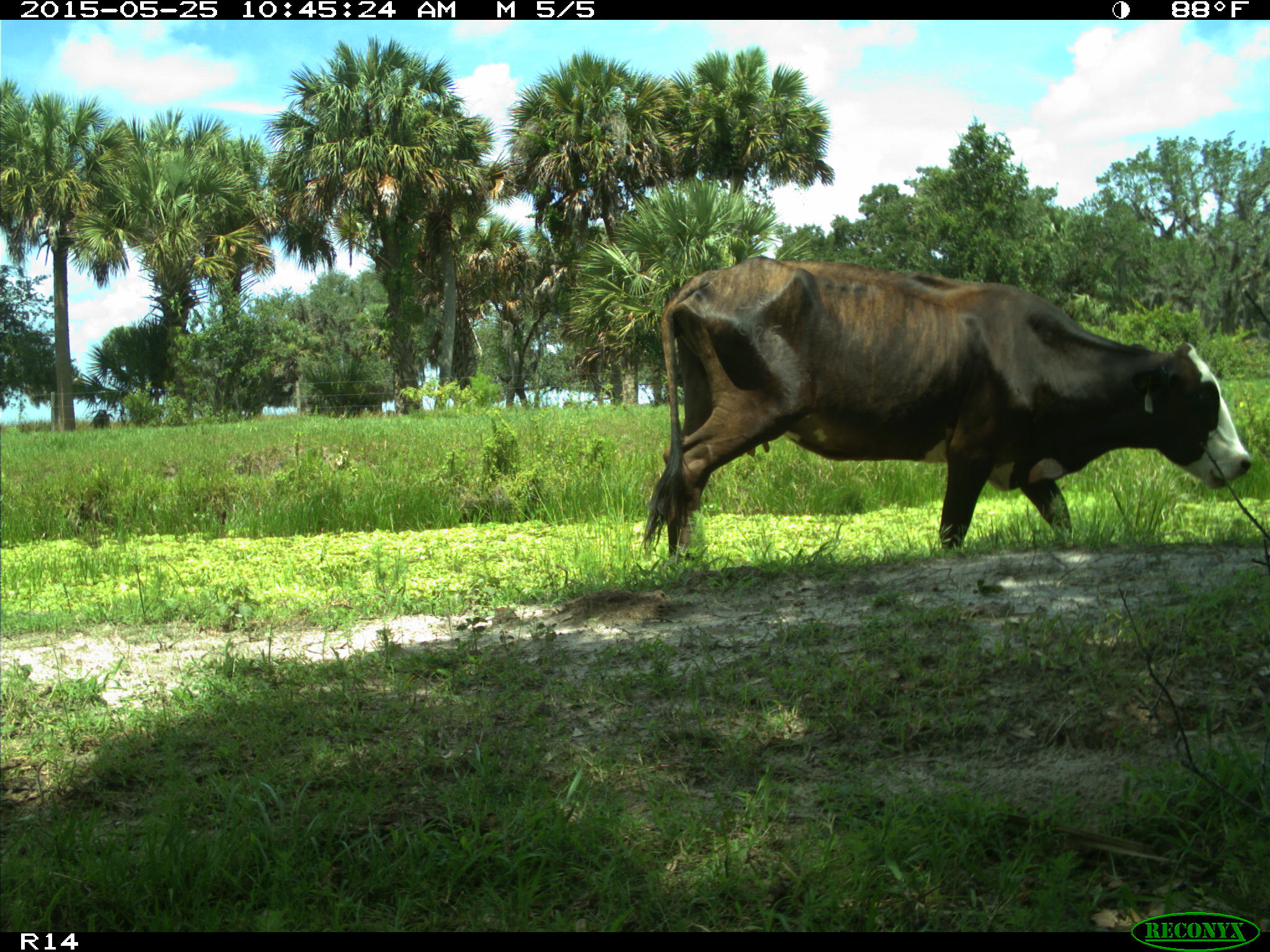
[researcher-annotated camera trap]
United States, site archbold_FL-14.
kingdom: Animalia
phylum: Chordata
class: Mammalia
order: Artiodactyla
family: Bovidae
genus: Bos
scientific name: Bos taurus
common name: domestic cow